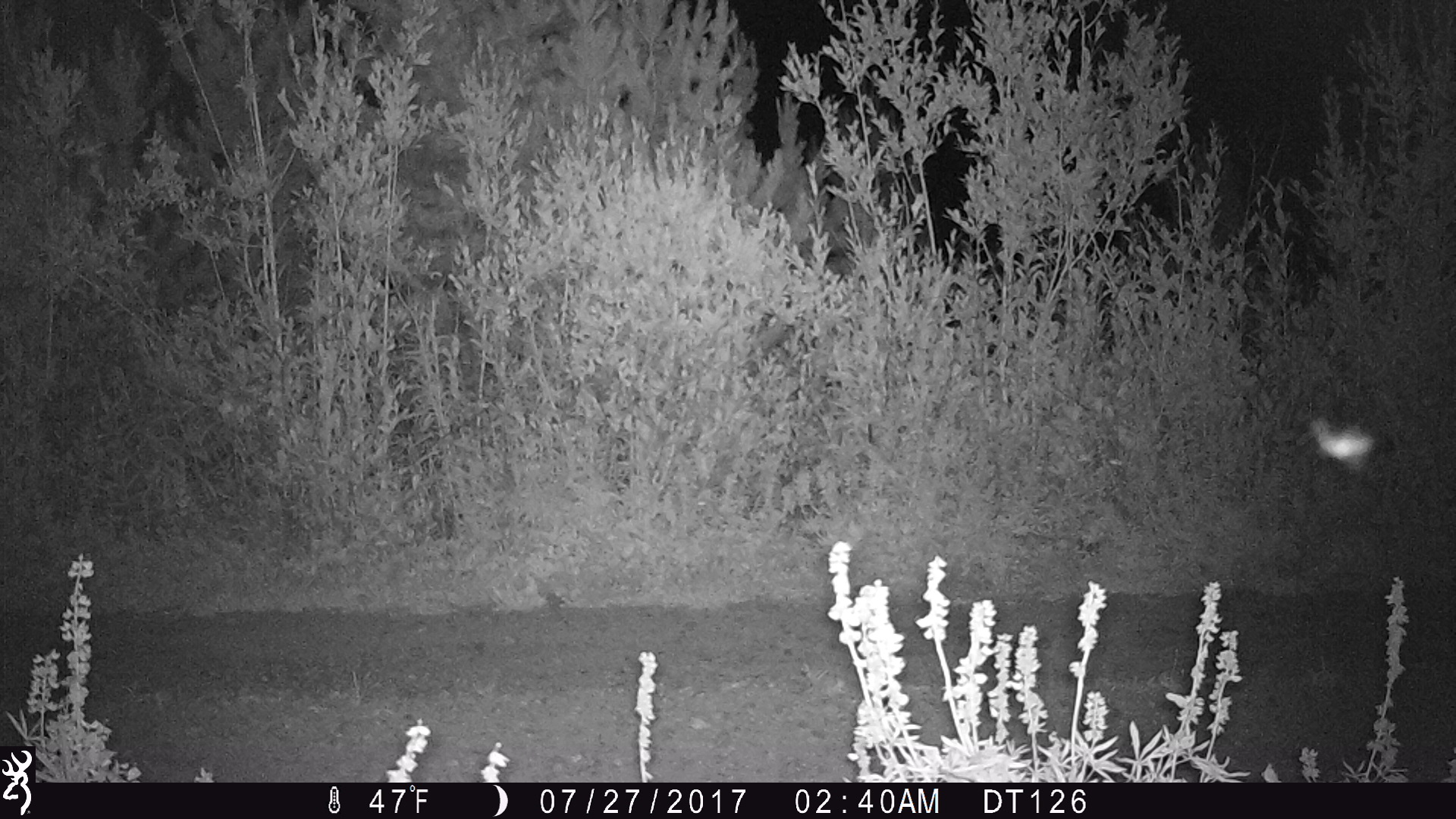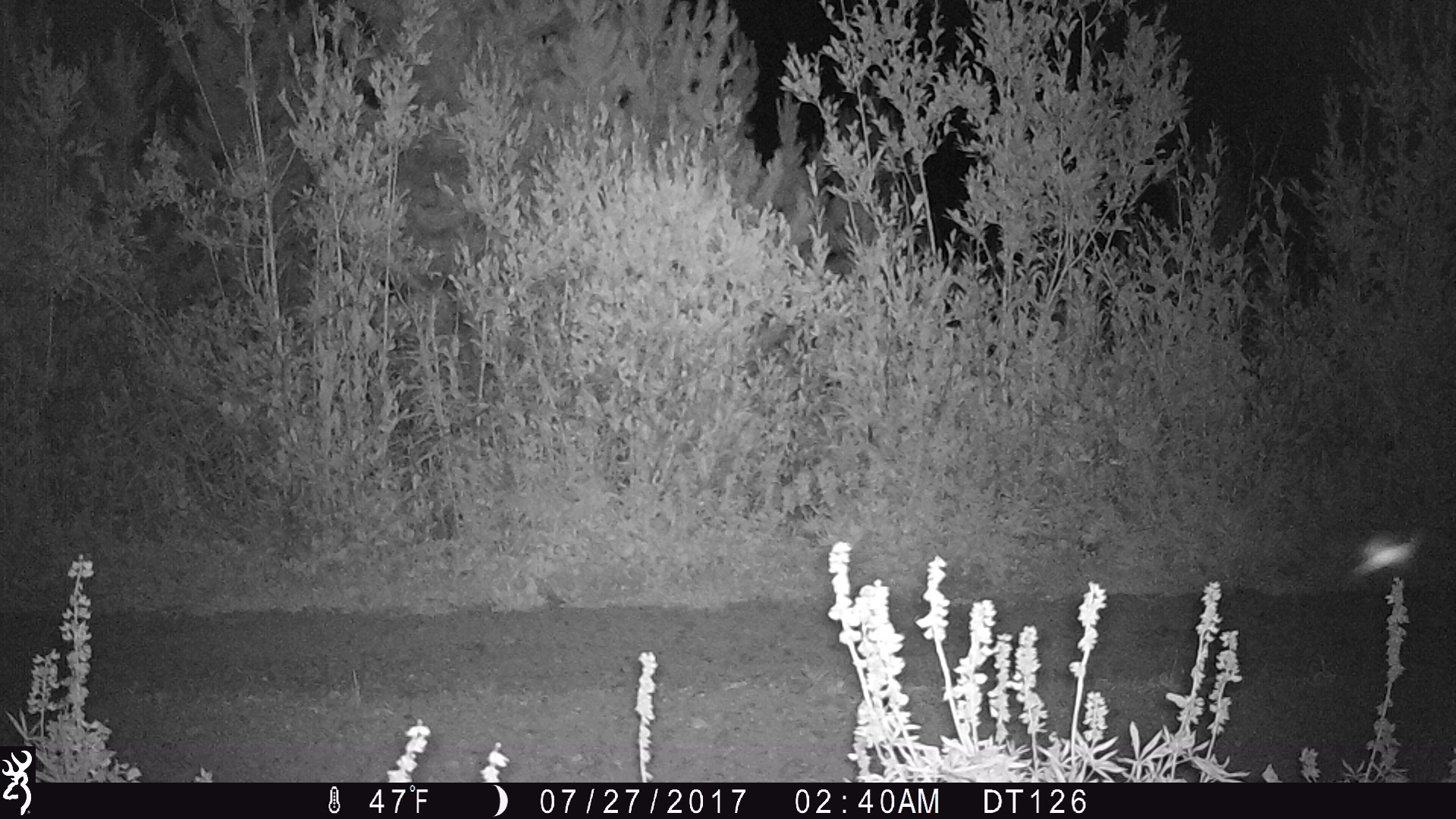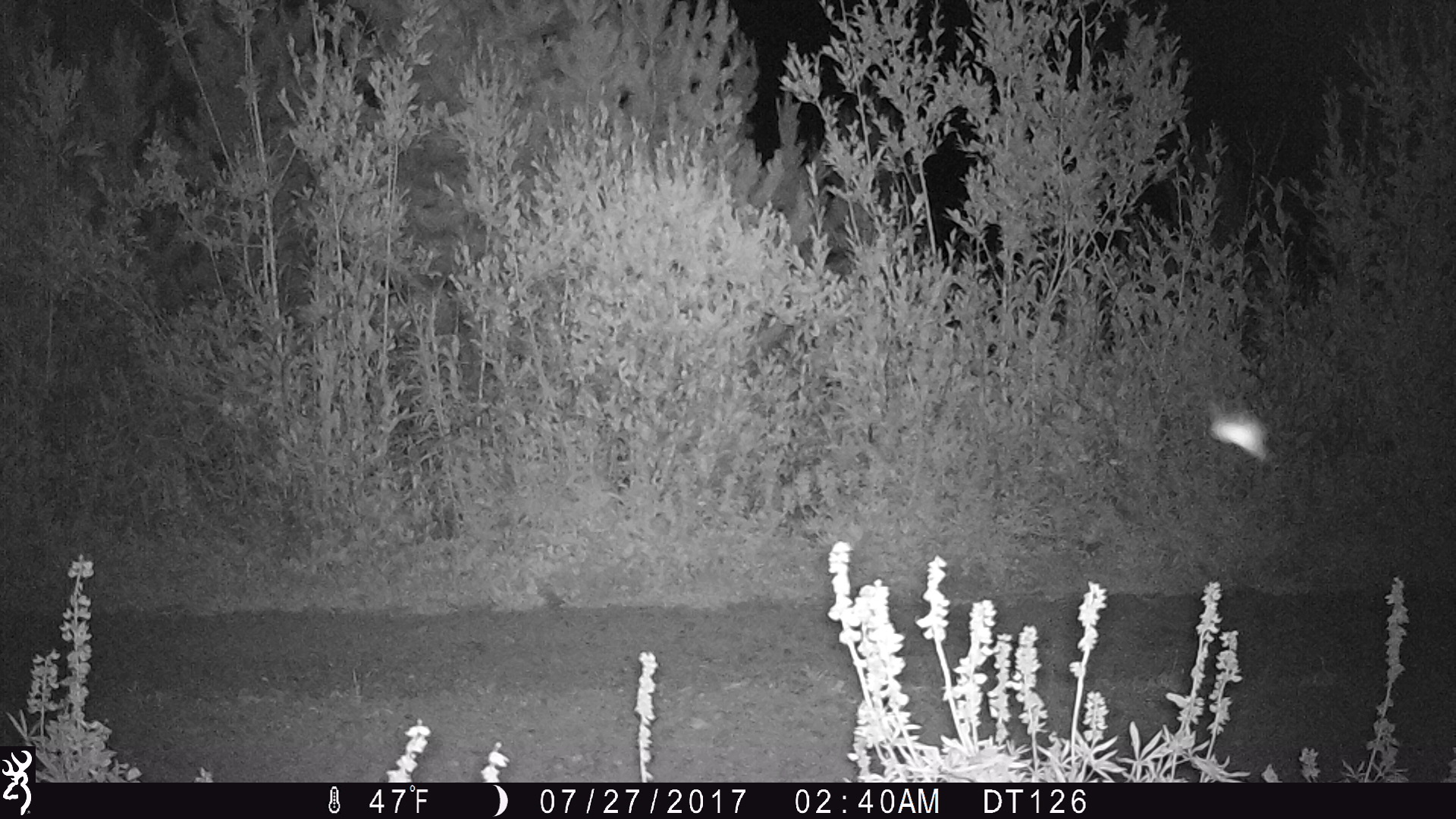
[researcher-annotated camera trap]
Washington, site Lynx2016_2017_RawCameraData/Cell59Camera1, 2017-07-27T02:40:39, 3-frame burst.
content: unidentified animal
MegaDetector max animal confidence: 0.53